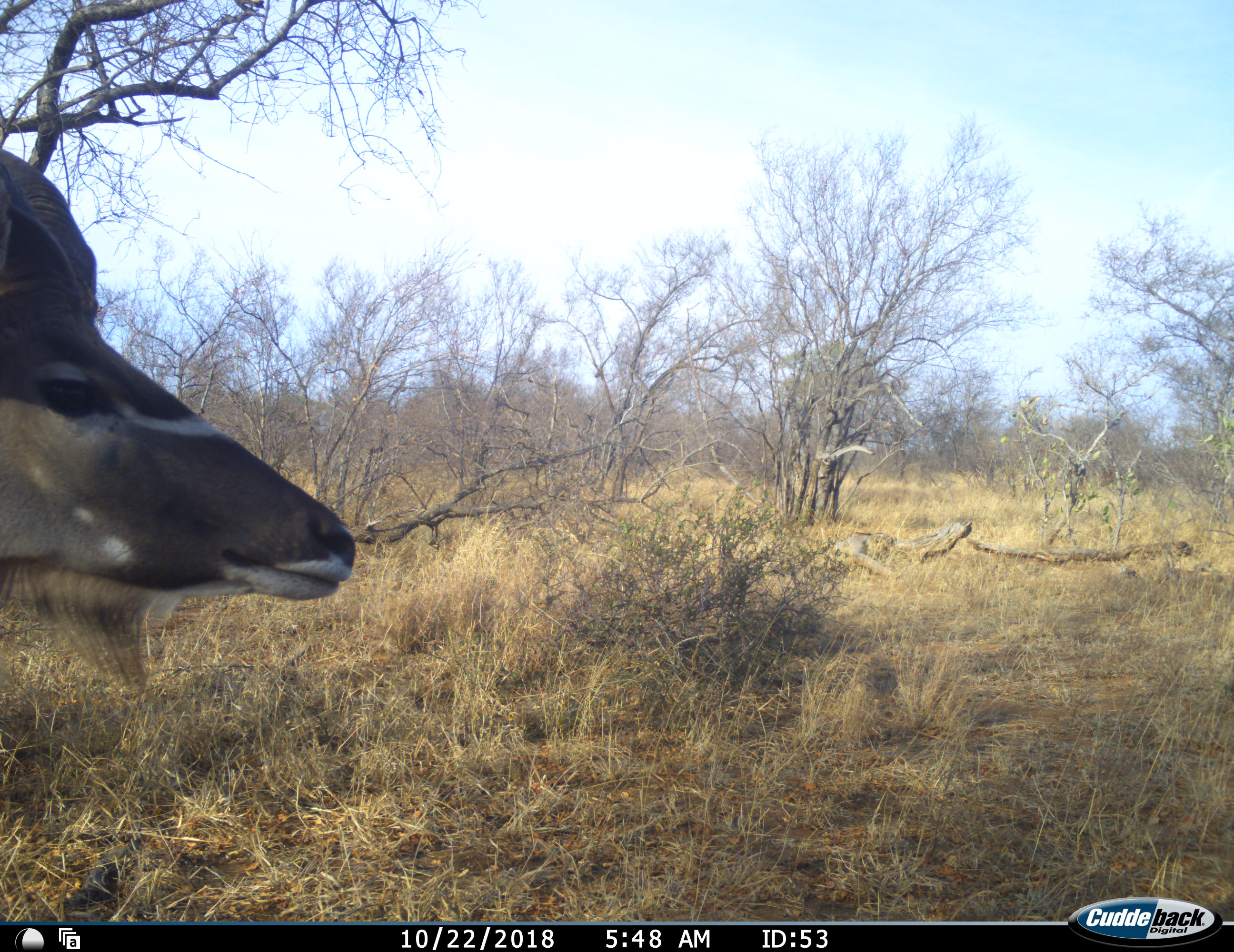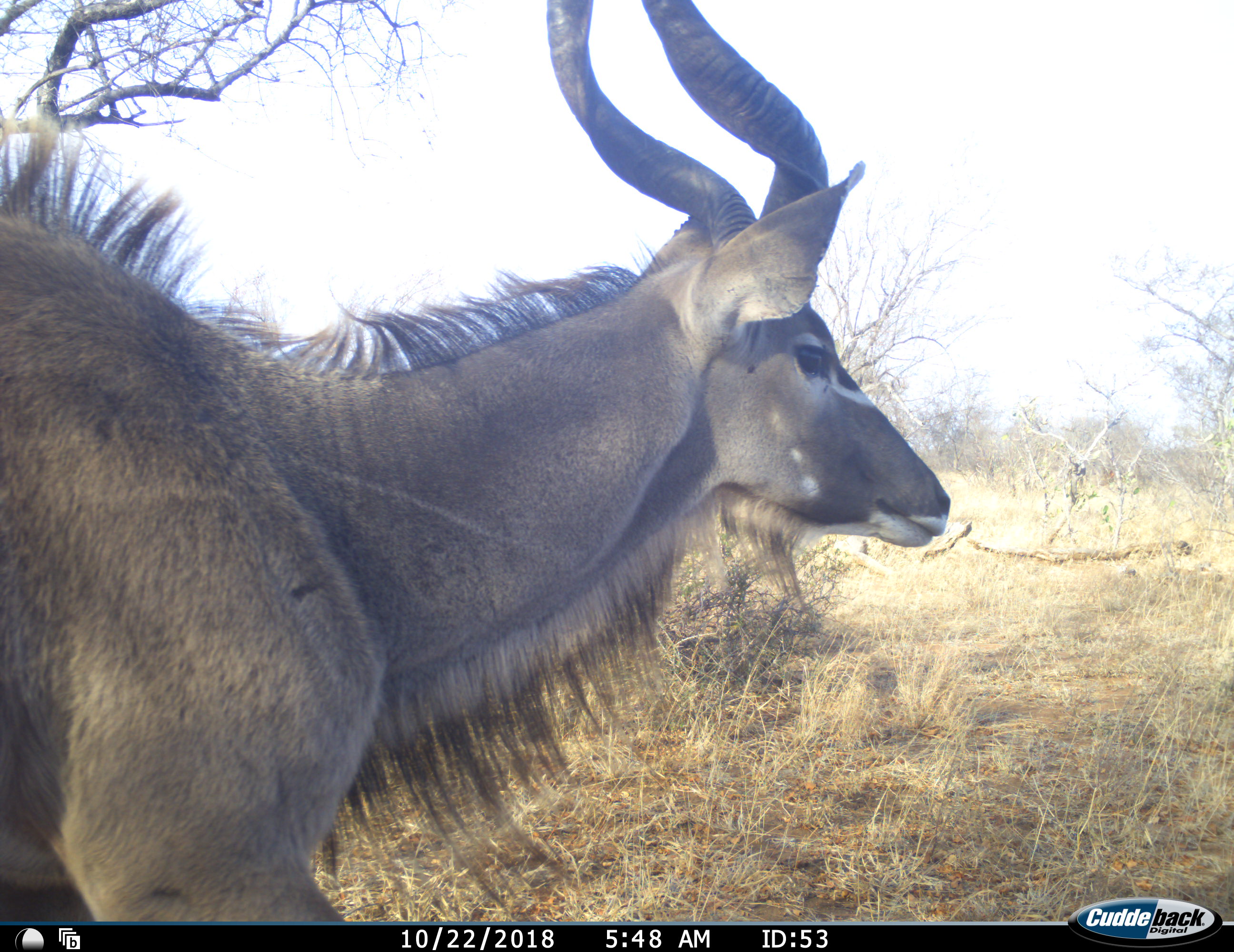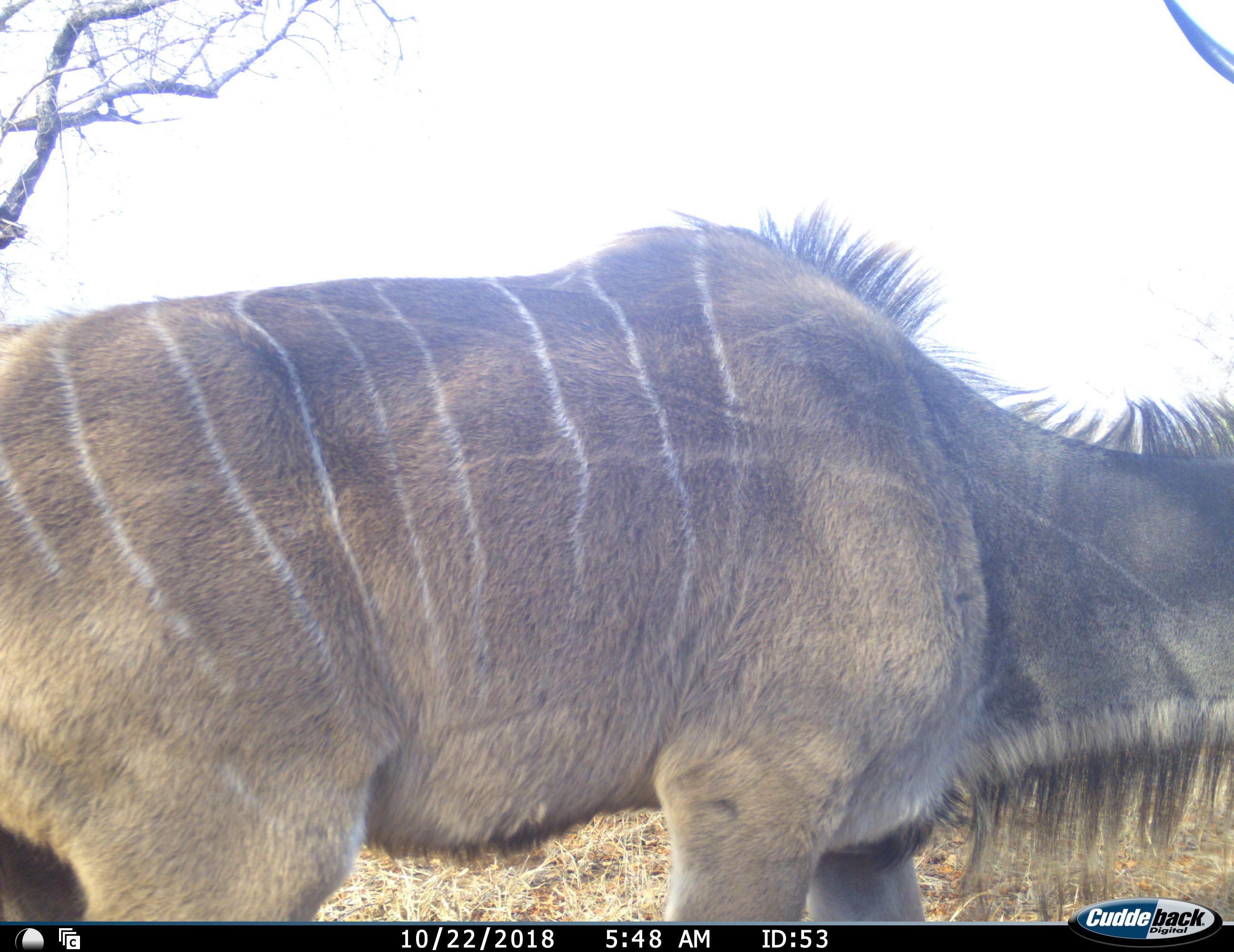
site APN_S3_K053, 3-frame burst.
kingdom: Animalia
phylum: Chordata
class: Mammalia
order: Artiodactyla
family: Bovidae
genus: Tragelaphus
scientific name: Tragelaphus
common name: kudu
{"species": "kudu (Tragelaphus)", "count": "1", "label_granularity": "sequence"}